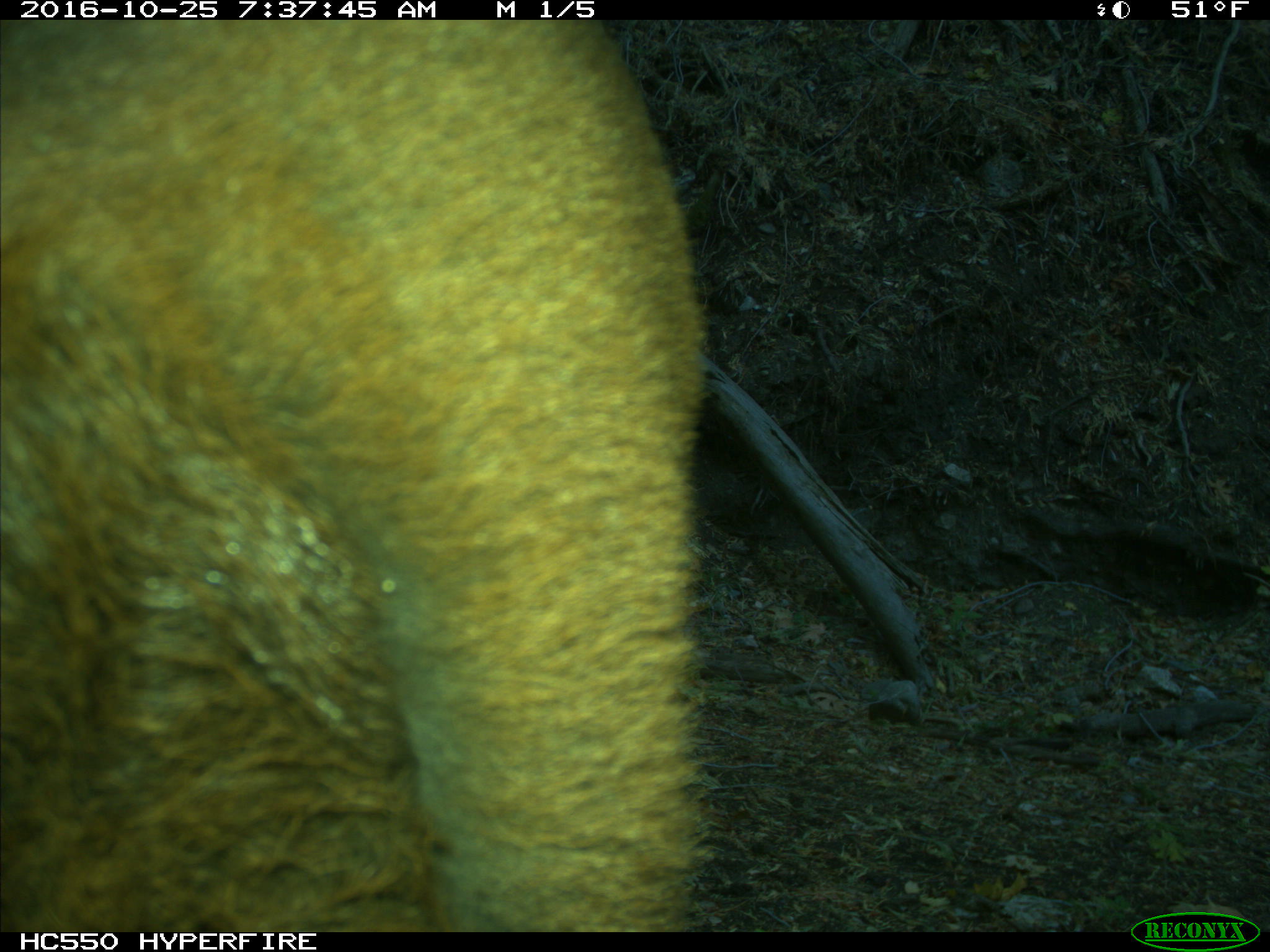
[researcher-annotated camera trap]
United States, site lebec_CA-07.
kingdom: Animalia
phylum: Chordata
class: Mammalia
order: Artiodactyla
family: Bovidae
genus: Bos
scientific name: Bos taurus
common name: domestic cow